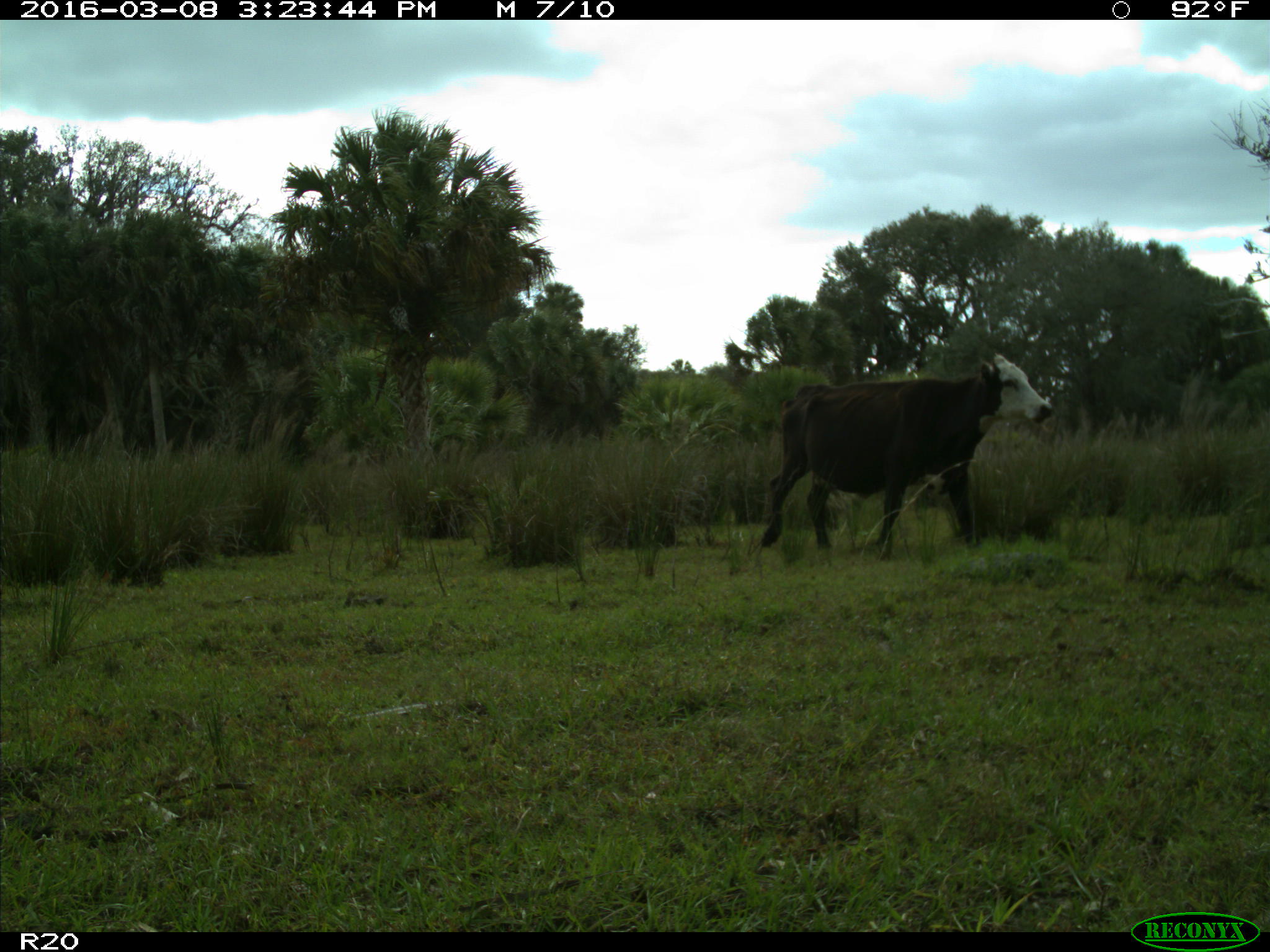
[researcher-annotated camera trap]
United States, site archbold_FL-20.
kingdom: Animalia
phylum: Chordata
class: Mammalia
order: Artiodactyla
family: Bovidae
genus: Bos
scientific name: Bos taurus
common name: domestic cow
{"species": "Bos taurus (domestic cow)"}